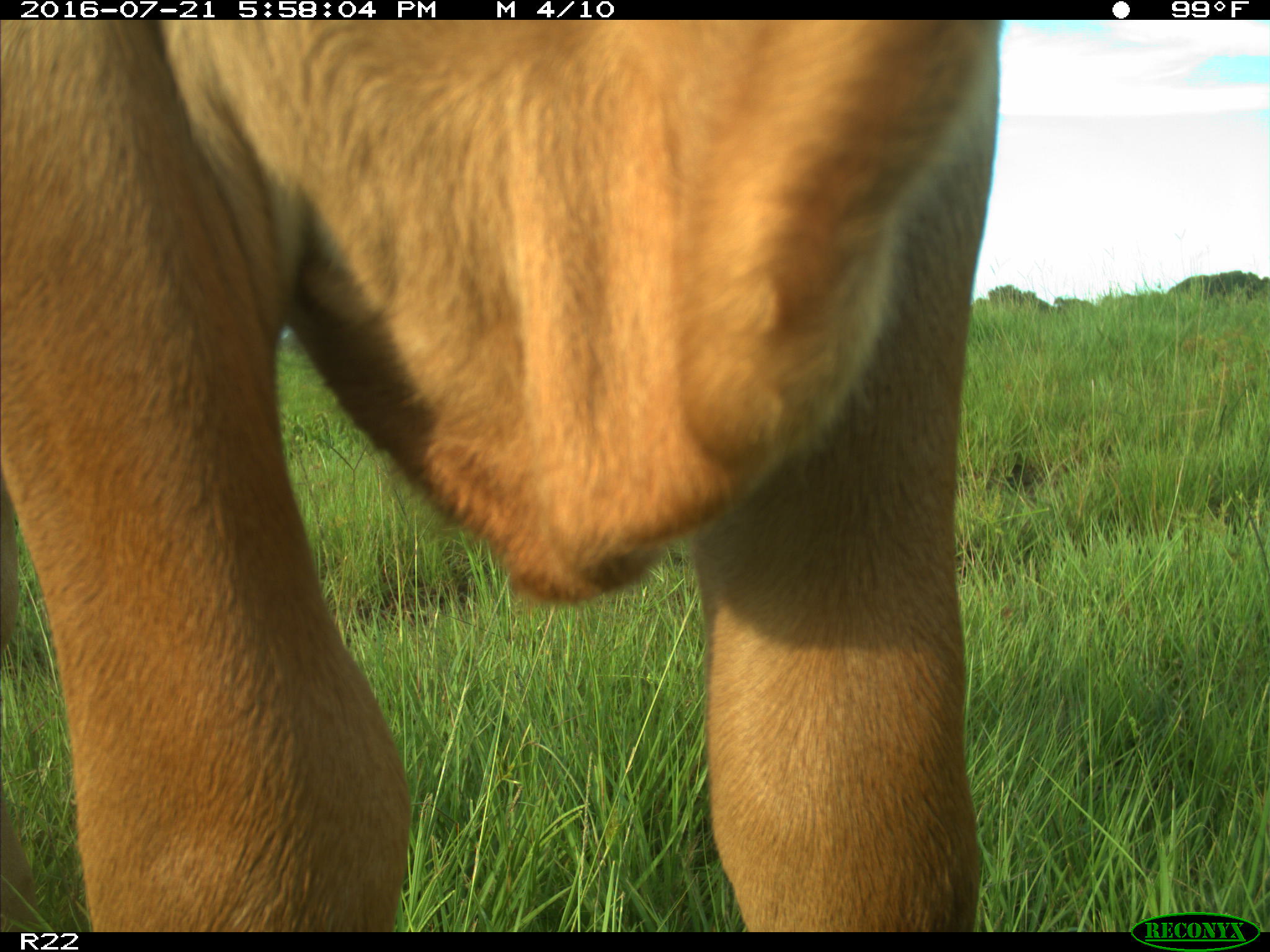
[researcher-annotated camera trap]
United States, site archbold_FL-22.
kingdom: Animalia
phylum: Chordata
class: Mammalia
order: Artiodactyla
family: Bovidae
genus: Bos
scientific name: Bos taurus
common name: domestic cow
Bos taurus (domestic cow).